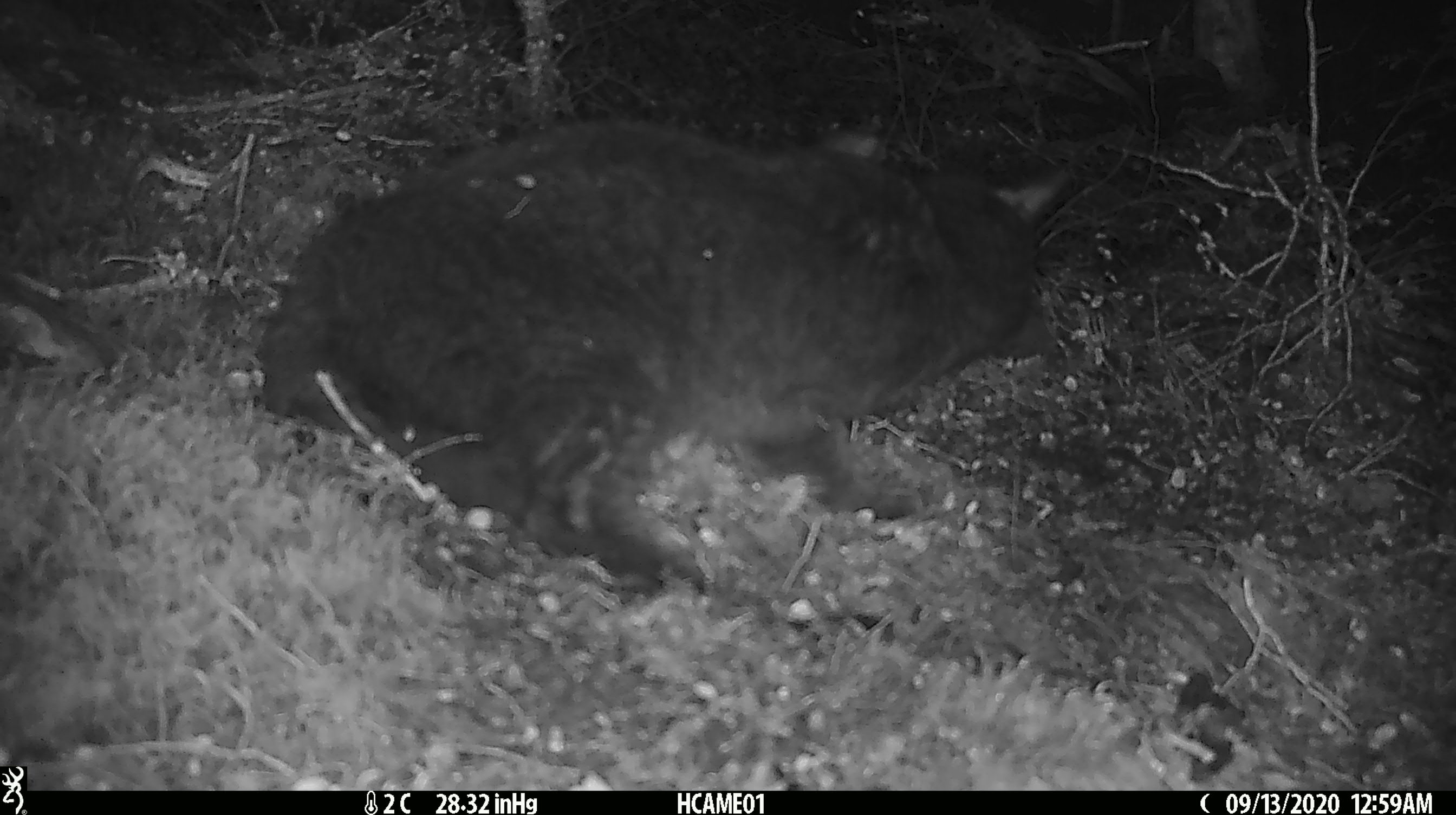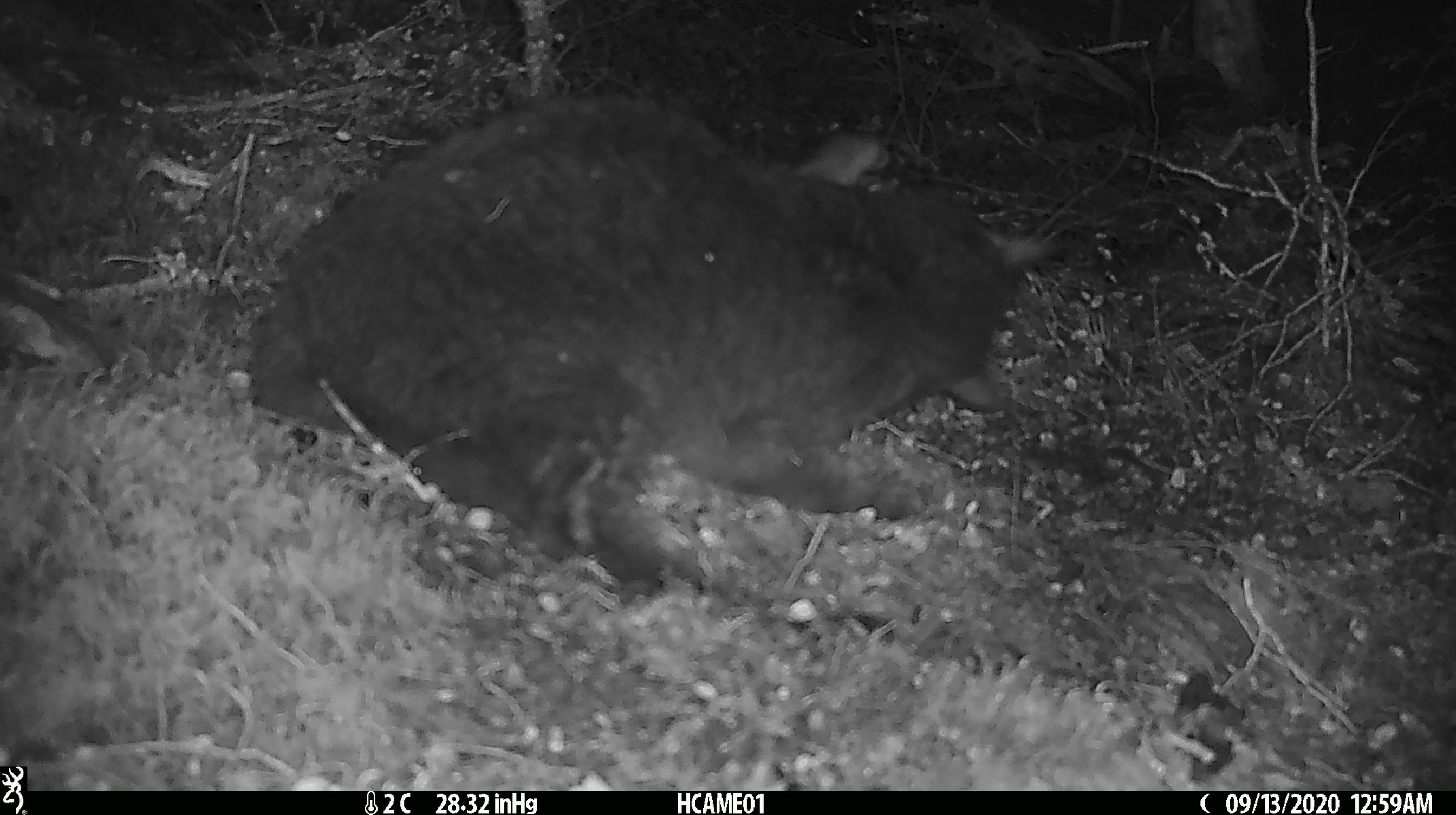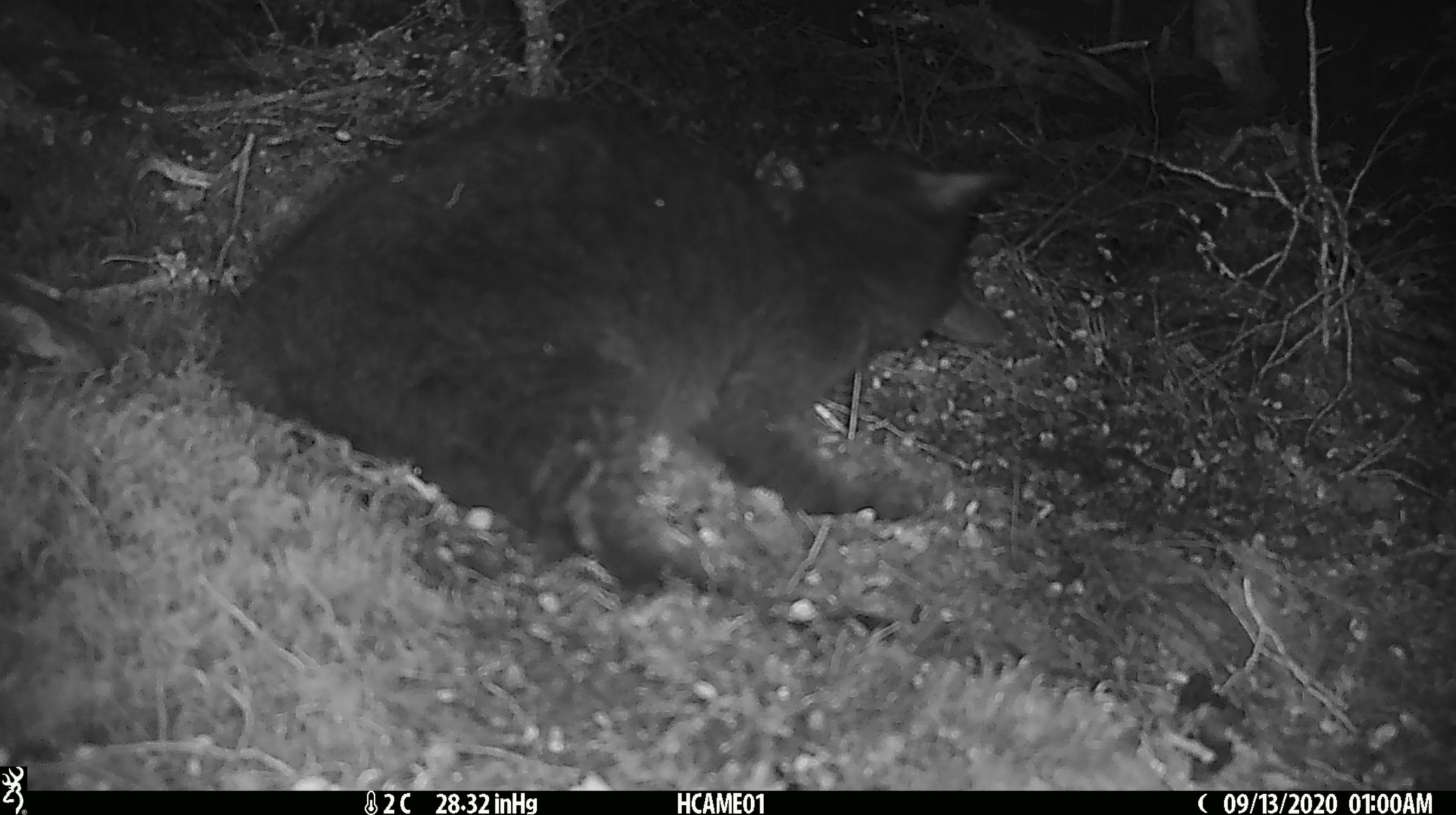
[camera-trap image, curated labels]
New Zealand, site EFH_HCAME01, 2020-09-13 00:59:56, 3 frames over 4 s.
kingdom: Animalia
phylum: Chordata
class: Mammalia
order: Carnivora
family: Felidae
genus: Felis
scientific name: Felis catus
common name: domestic cat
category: cat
Cat (domestic cat) (Felis catus).